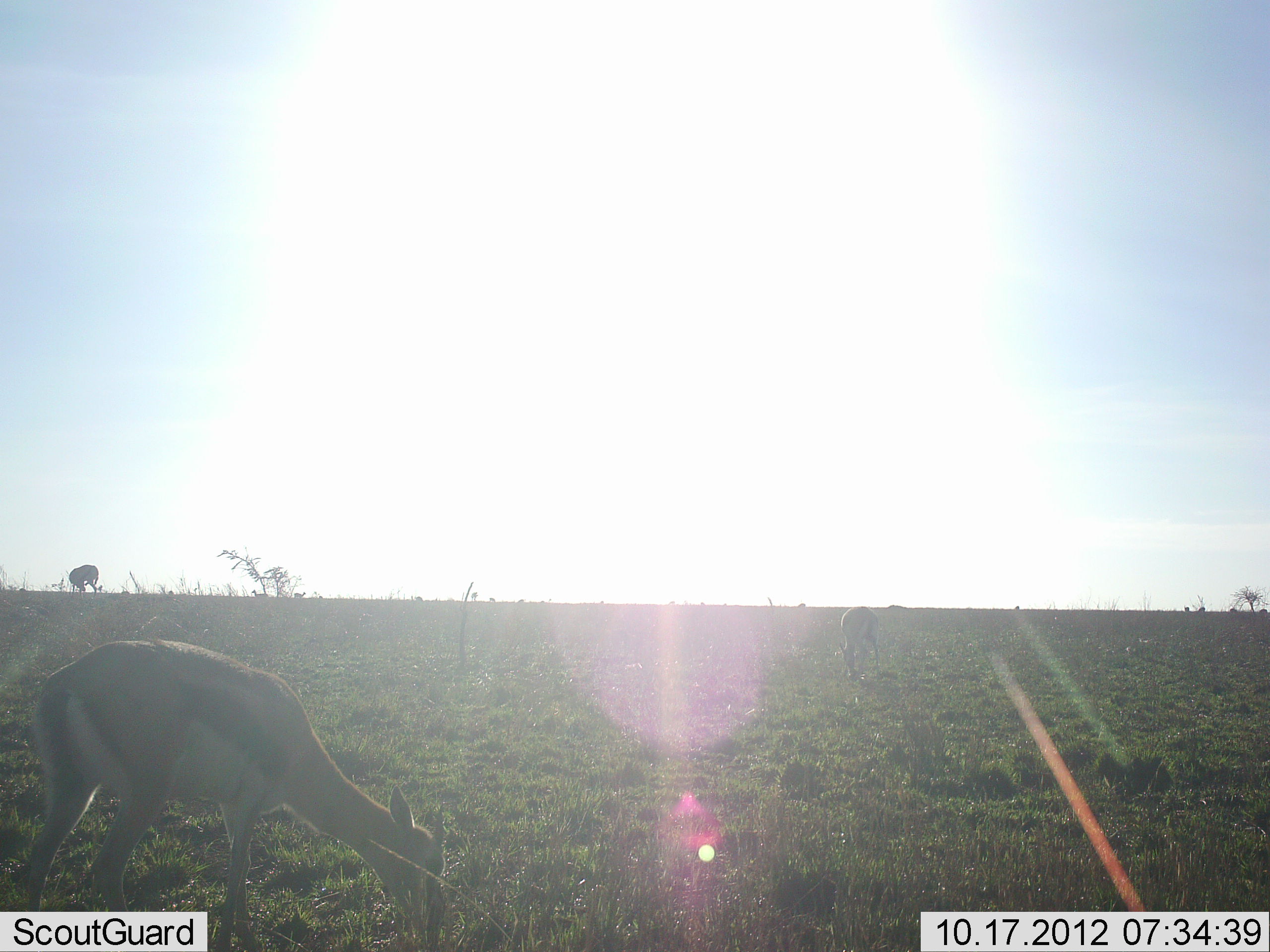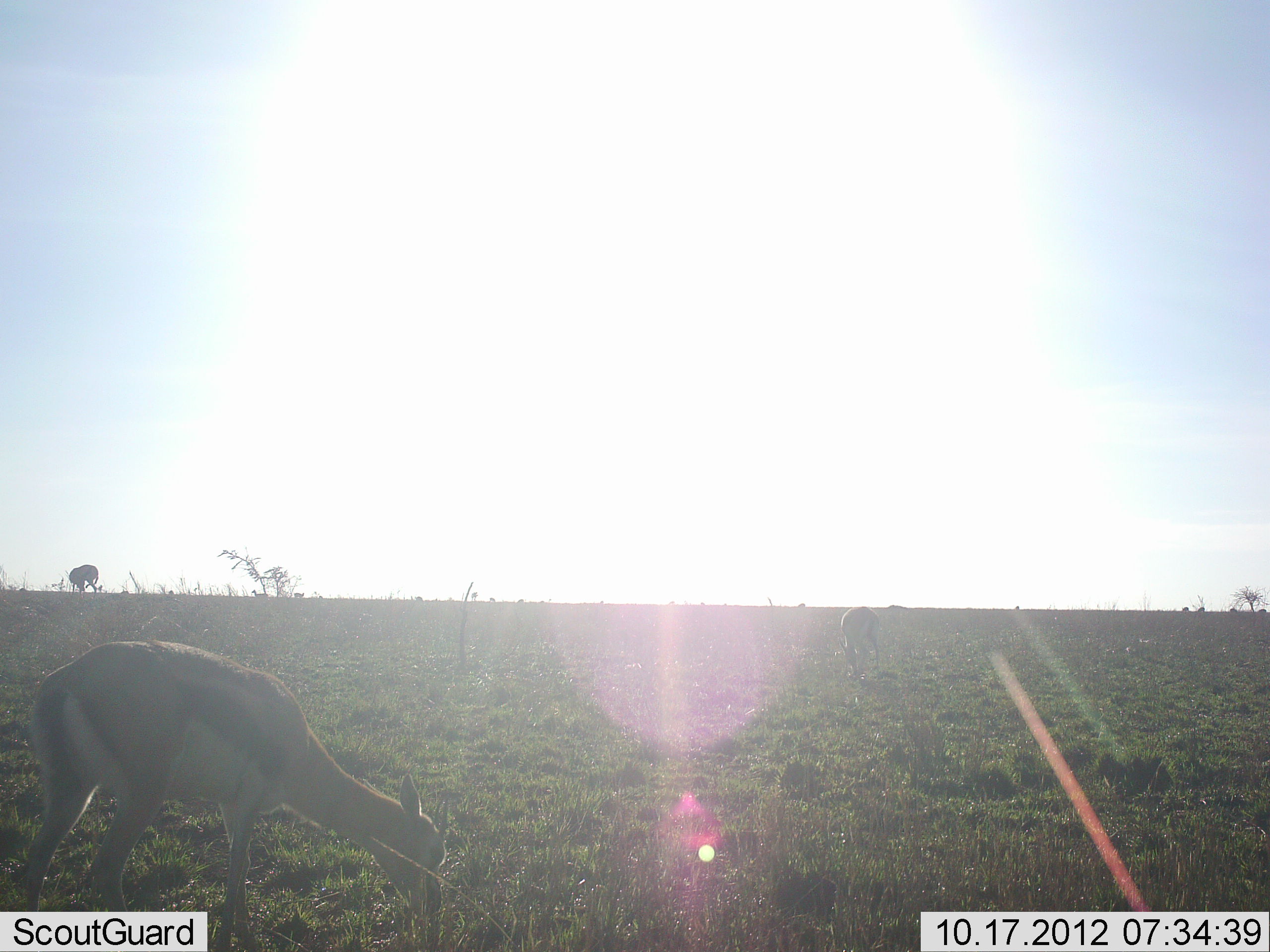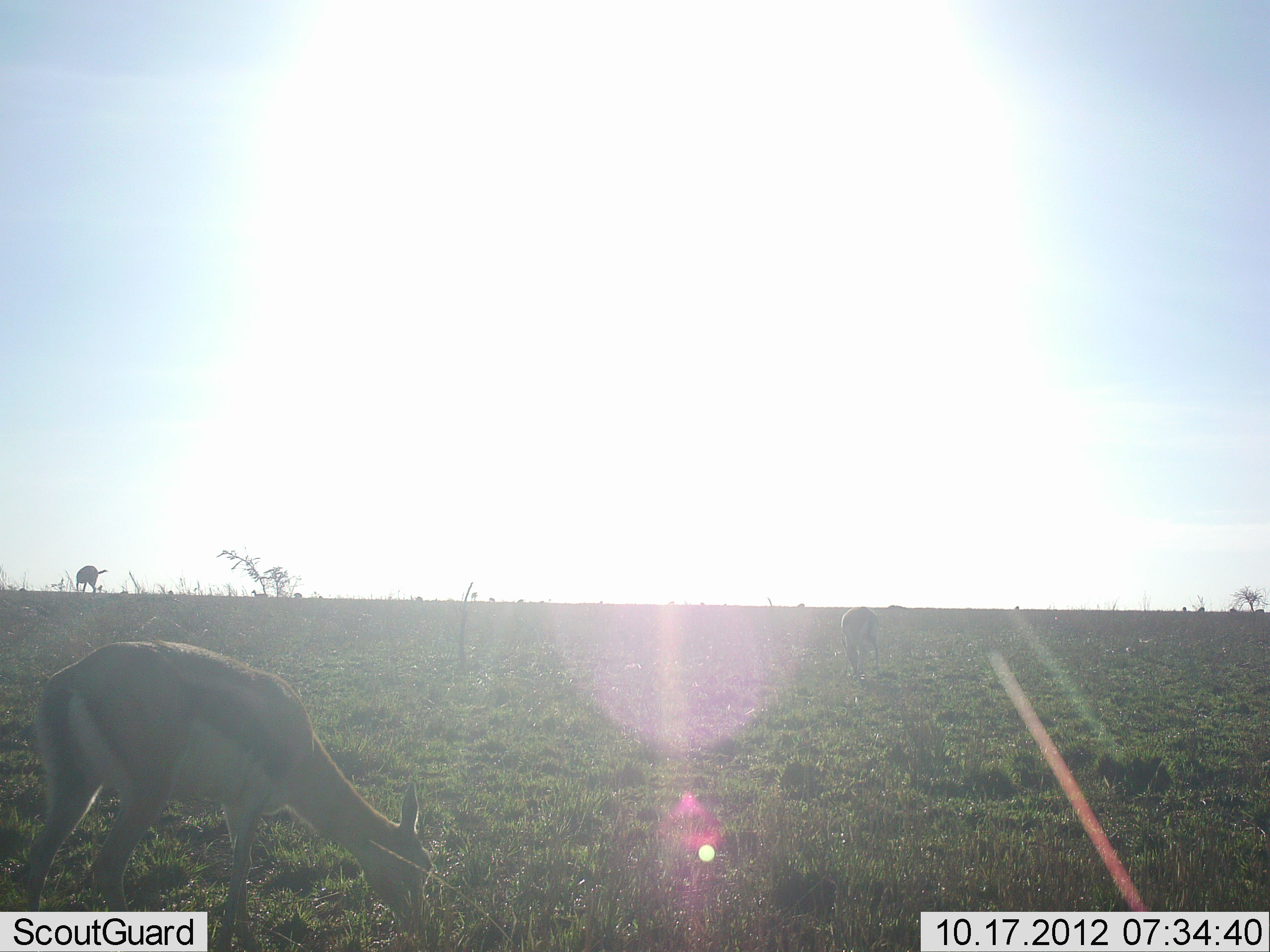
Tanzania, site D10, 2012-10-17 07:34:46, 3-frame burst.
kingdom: Animalia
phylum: Chordata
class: Mammalia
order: Artiodactyla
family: Bovidae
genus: Eudorcas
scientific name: Eudorcas thomsonii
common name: thomson's gazelle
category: gazellethomsons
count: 2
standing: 20%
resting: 10%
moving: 10%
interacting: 10%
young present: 0%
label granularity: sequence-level